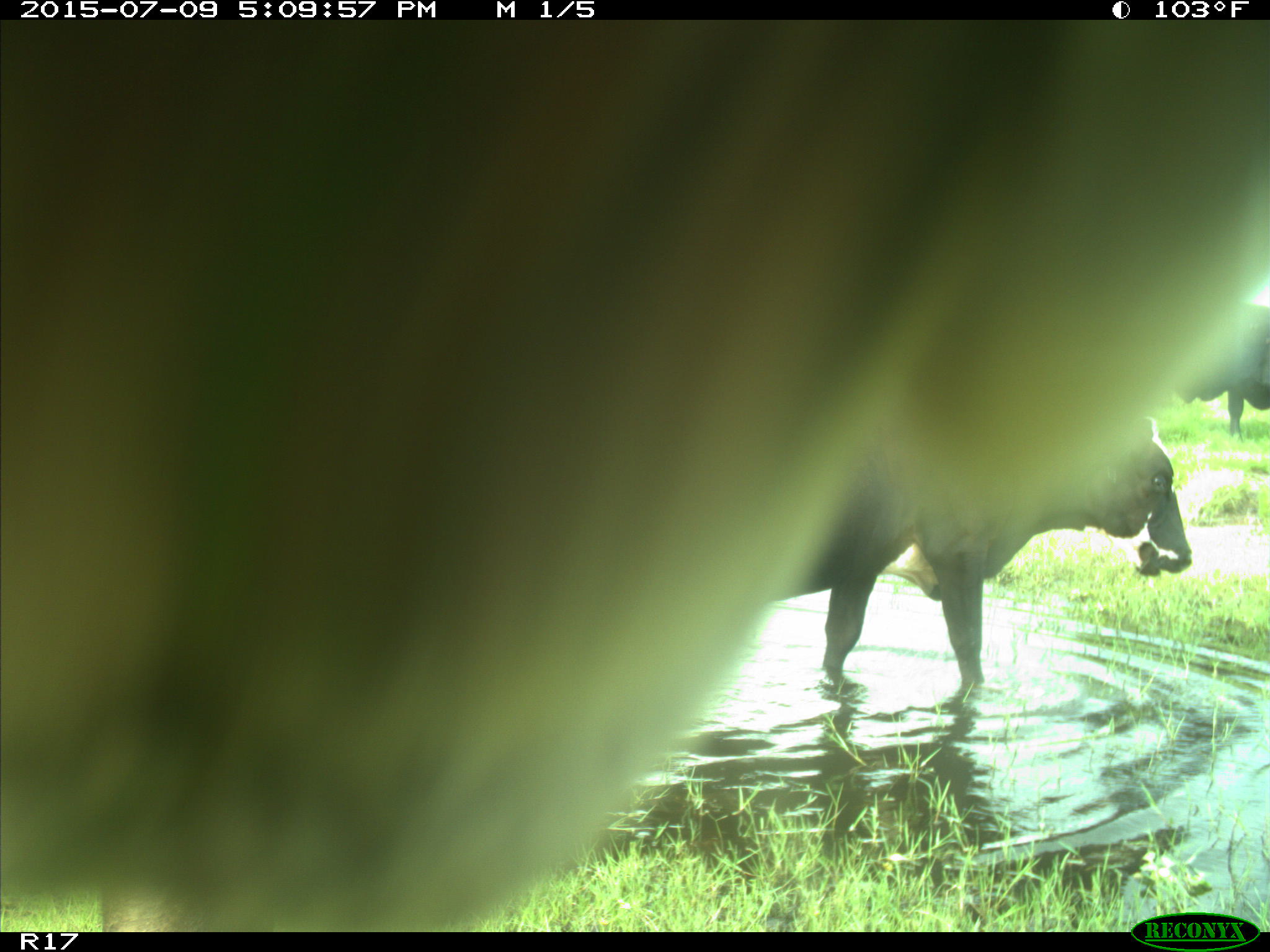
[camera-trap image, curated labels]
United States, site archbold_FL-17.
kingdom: Animalia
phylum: Chordata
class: Mammalia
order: Artiodactyla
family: Bovidae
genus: Bos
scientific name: Bos taurus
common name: domestic cow